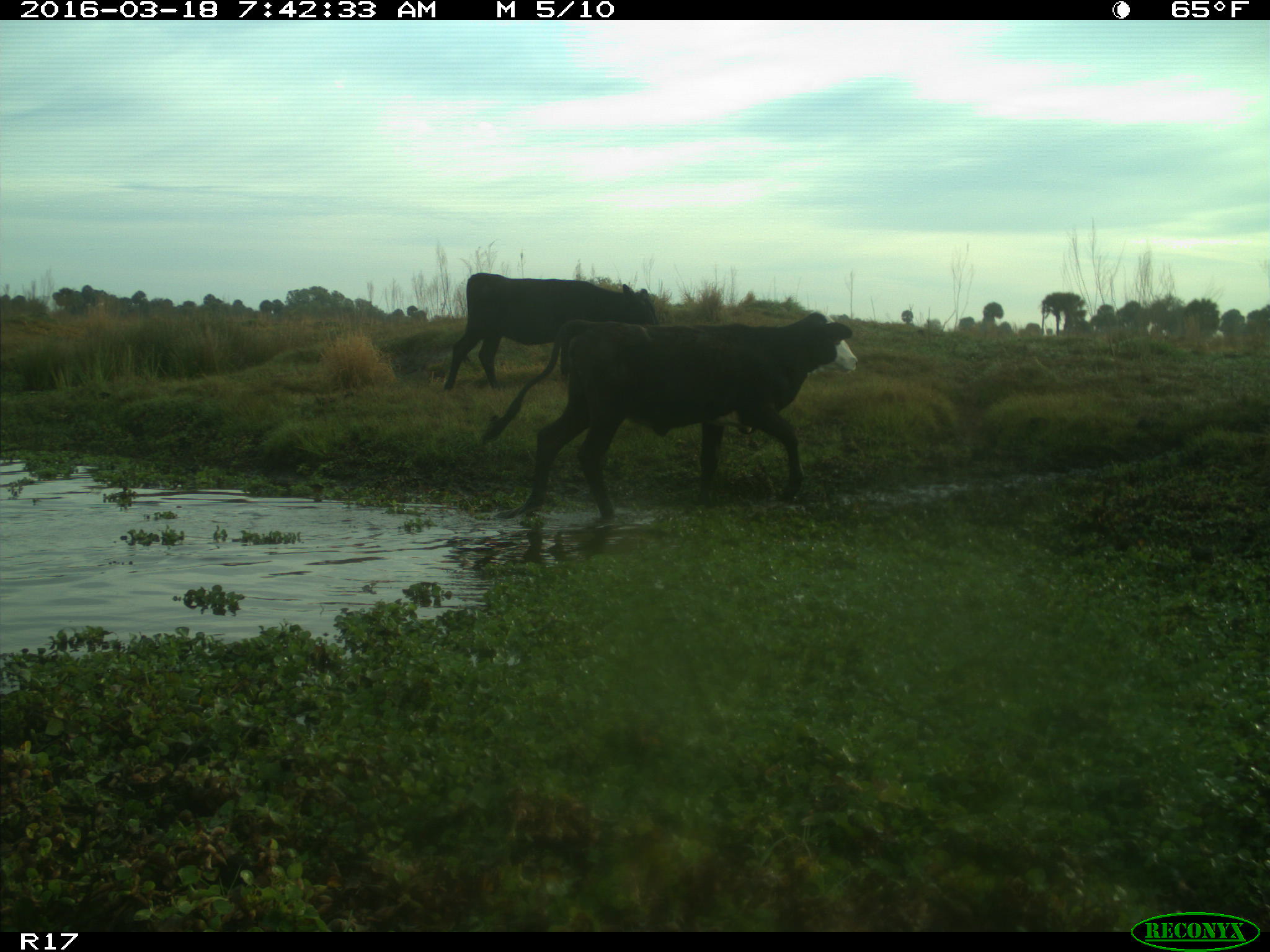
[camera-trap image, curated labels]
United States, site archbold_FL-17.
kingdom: Animalia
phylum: Chordata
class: Mammalia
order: Artiodactyla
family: Bovidae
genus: Bos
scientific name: Bos taurus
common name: domestic cow